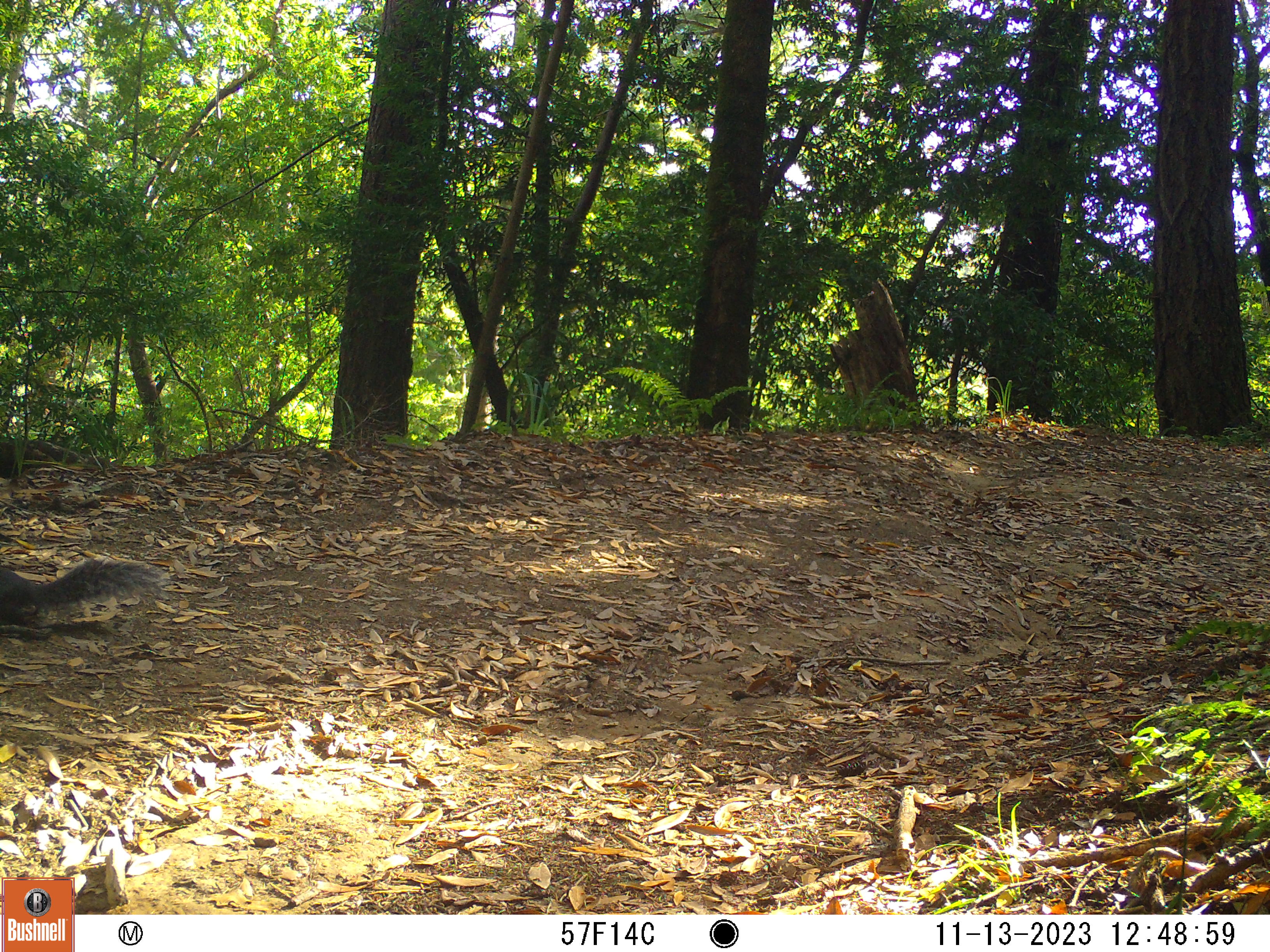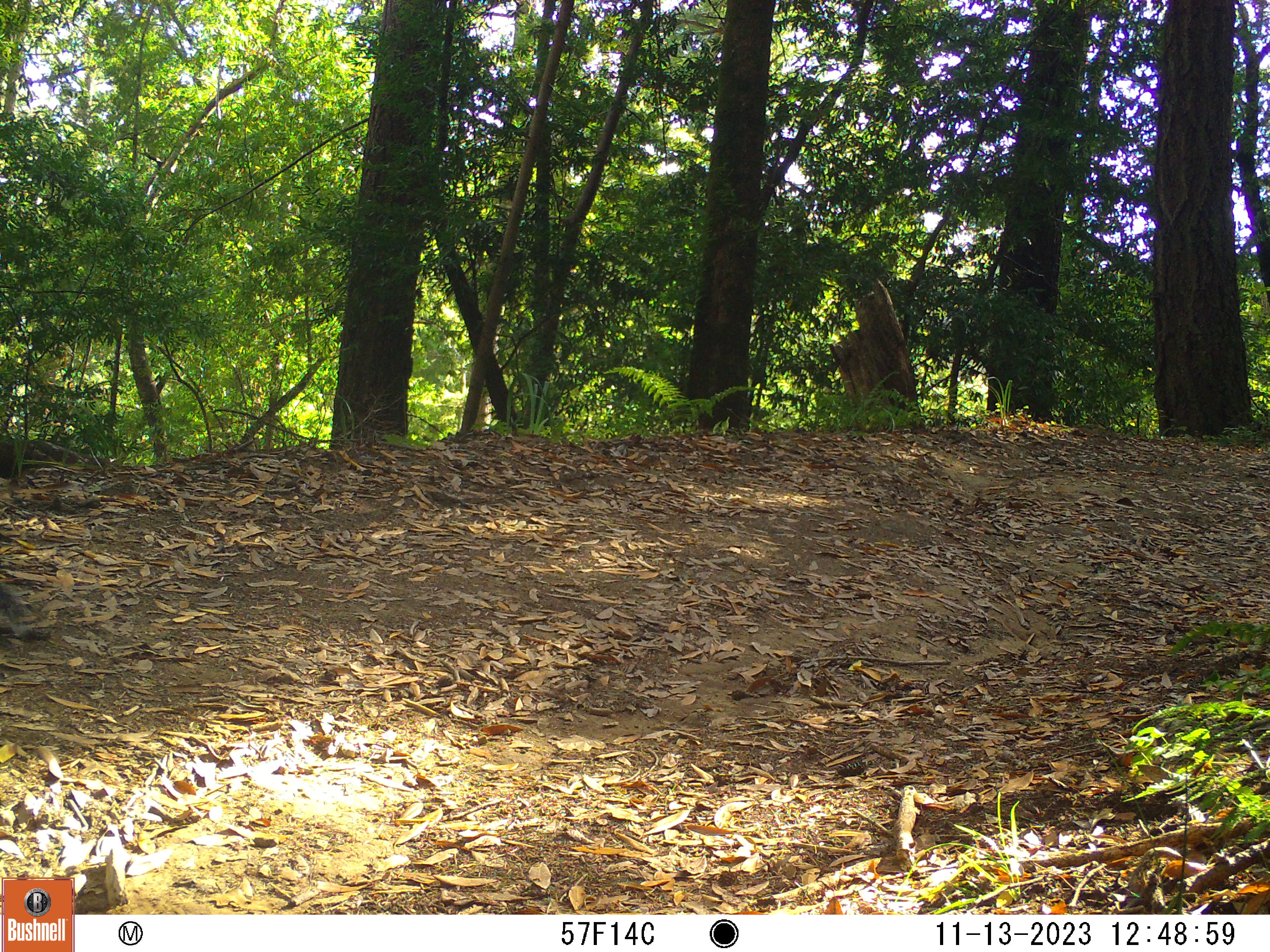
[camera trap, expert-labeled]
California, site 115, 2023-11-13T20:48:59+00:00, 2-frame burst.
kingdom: Animalia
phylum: Chordata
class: Mammalia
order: Rodentia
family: Sciuridae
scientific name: Sciuridae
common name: squirrel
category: unknown squirrel